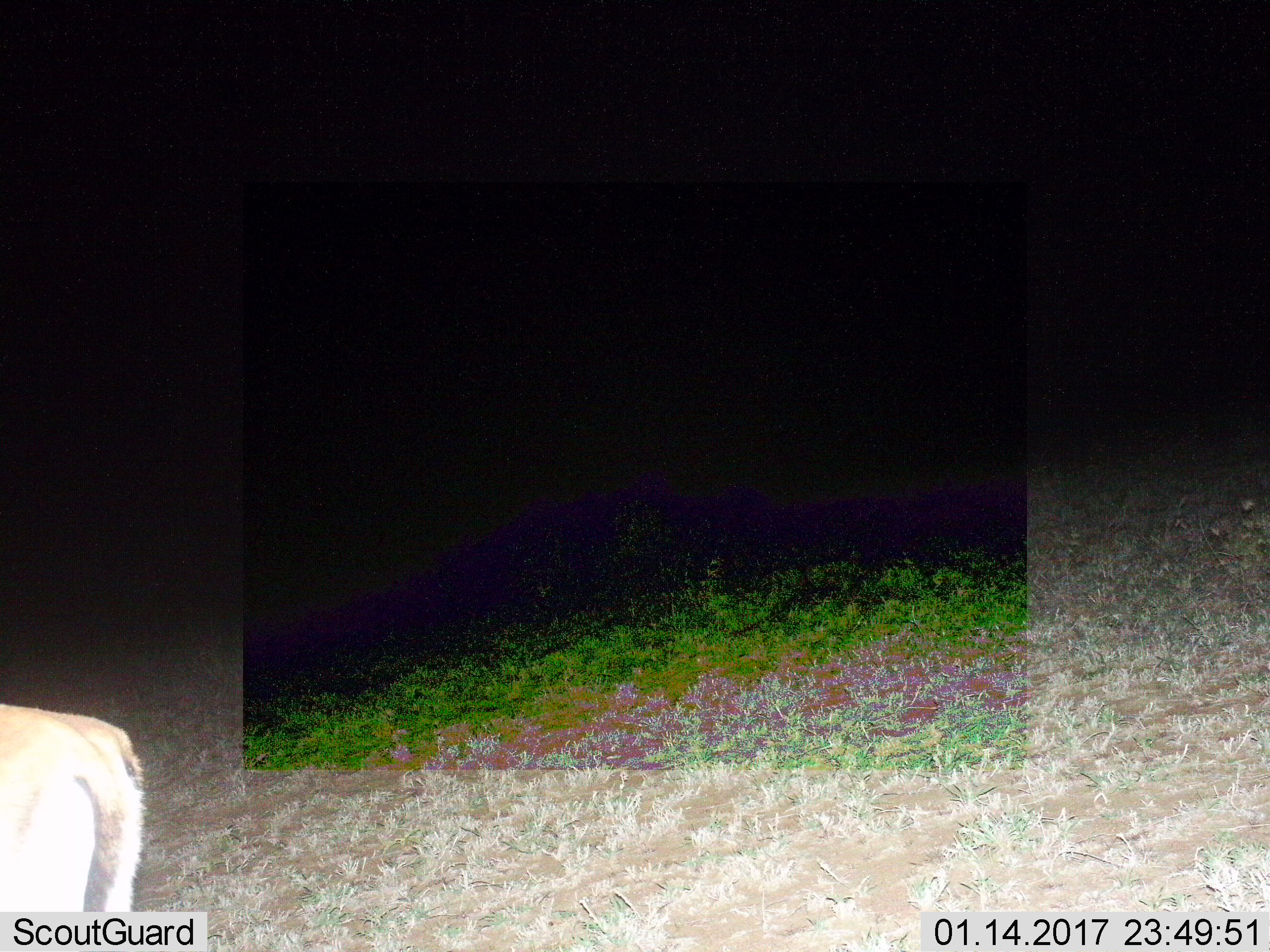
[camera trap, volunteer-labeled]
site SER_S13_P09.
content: unidentified animal